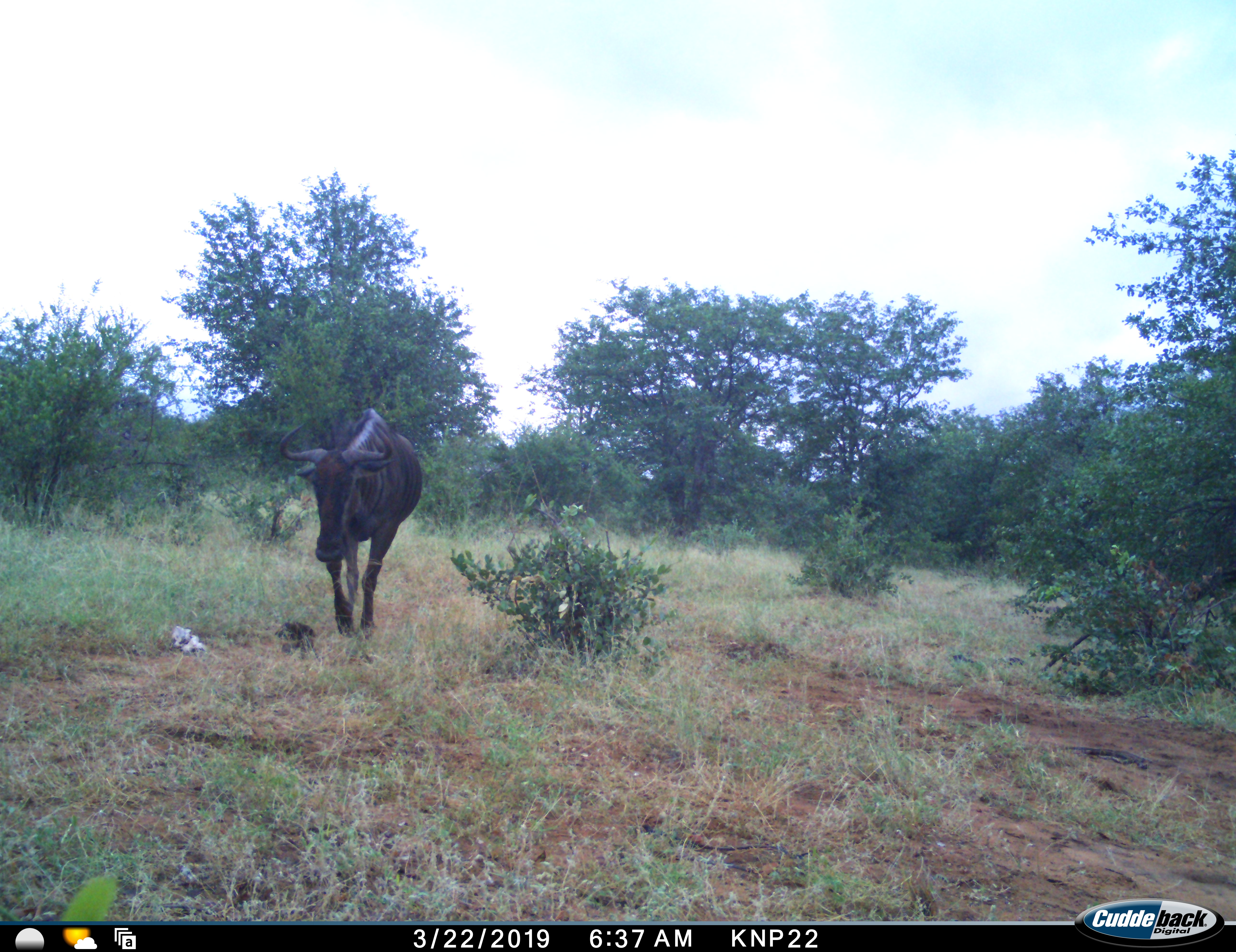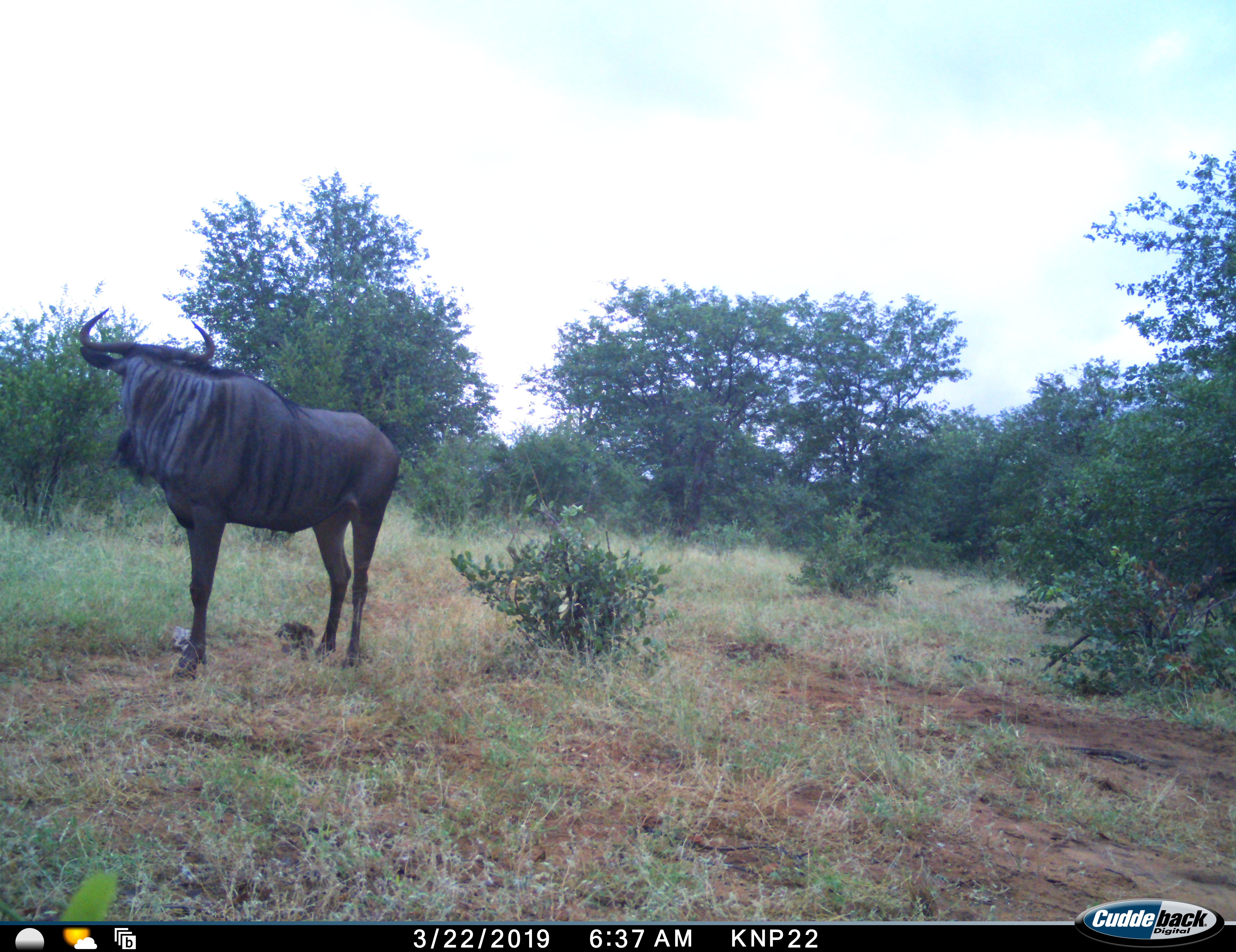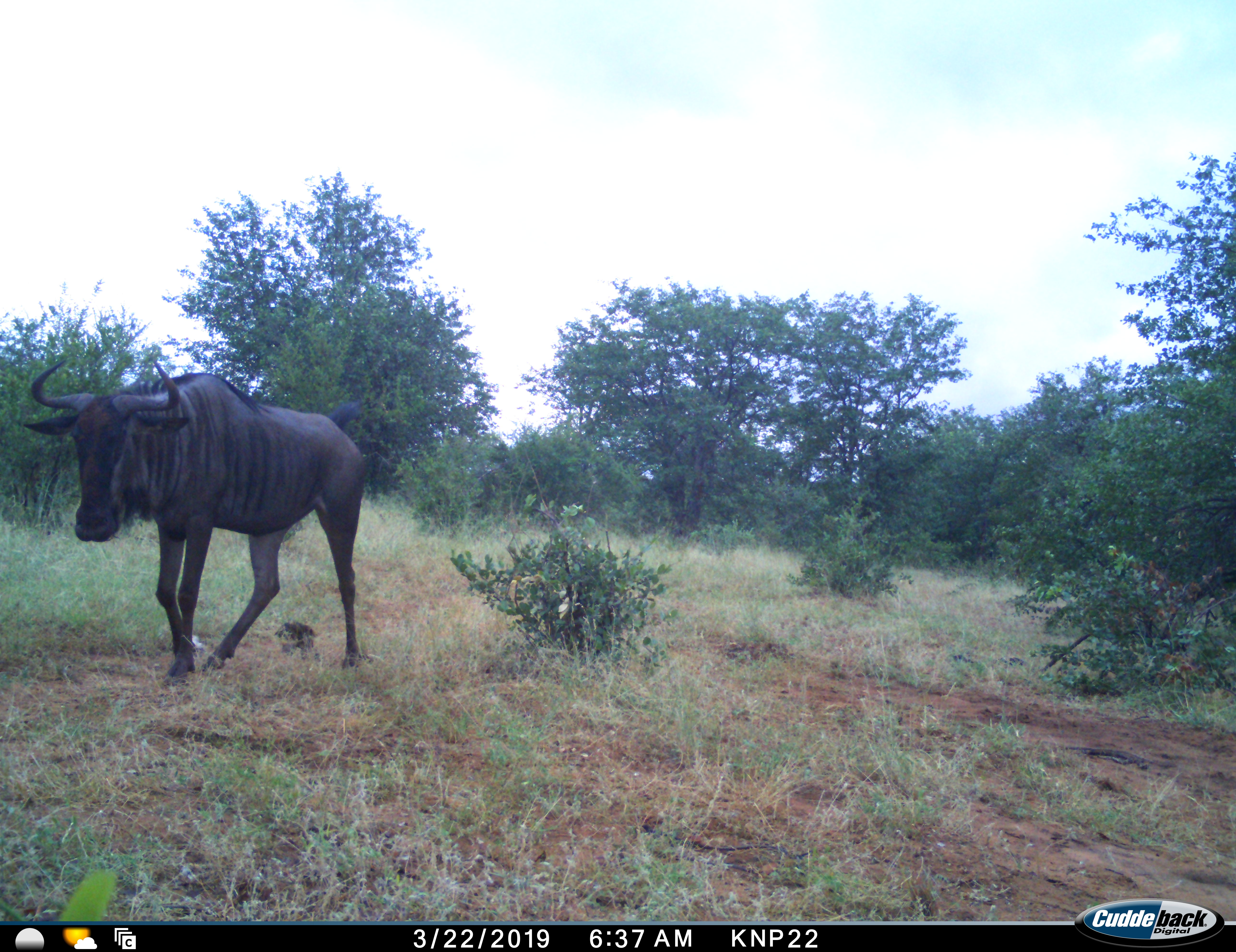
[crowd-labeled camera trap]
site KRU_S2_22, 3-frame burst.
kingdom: Animalia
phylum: Chordata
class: Mammalia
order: Artiodactyla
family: Bovidae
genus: Connochaetes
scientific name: Connochaetes taurinus taurinus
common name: blue wildebeest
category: wildebeestblue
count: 1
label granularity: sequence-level